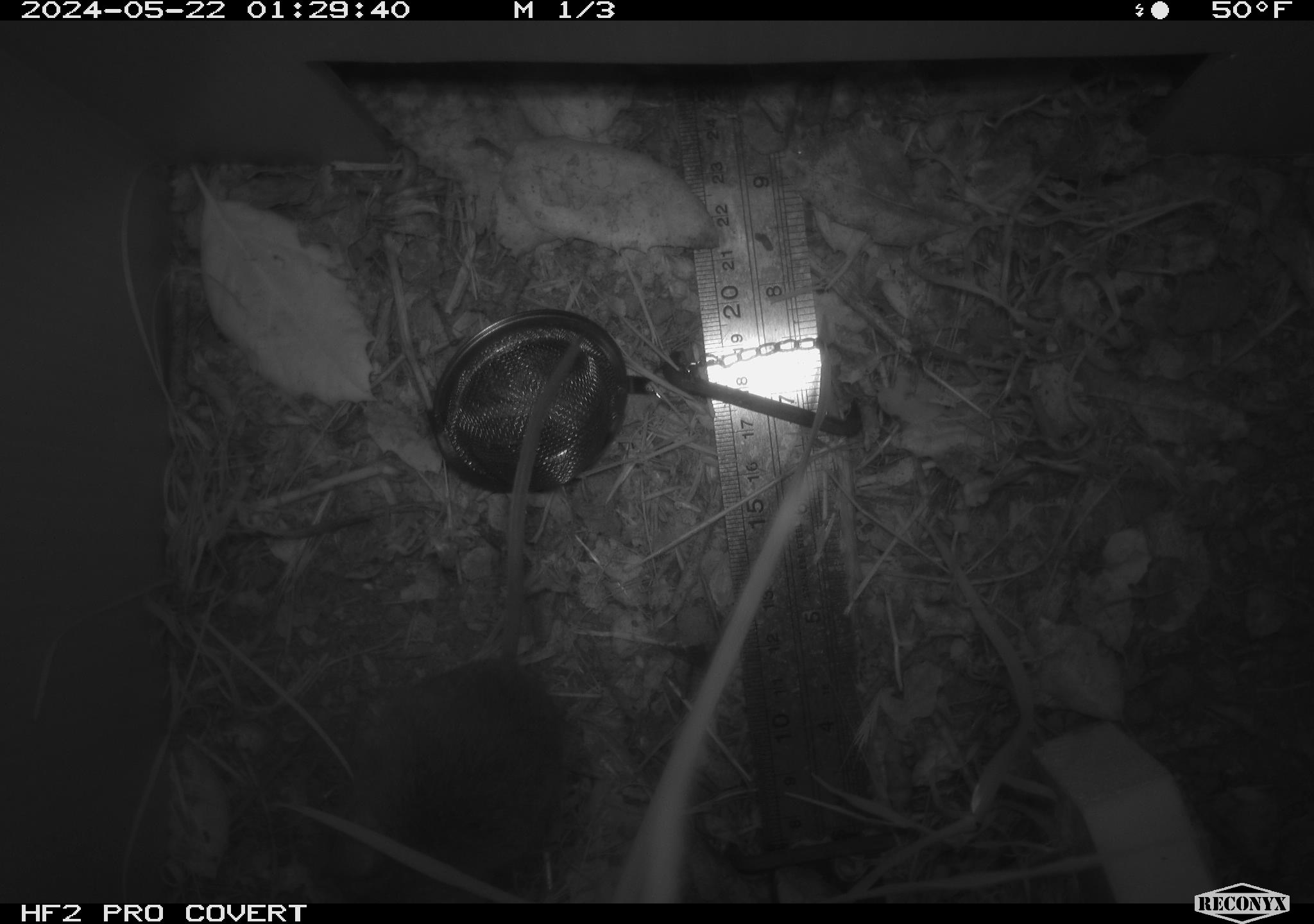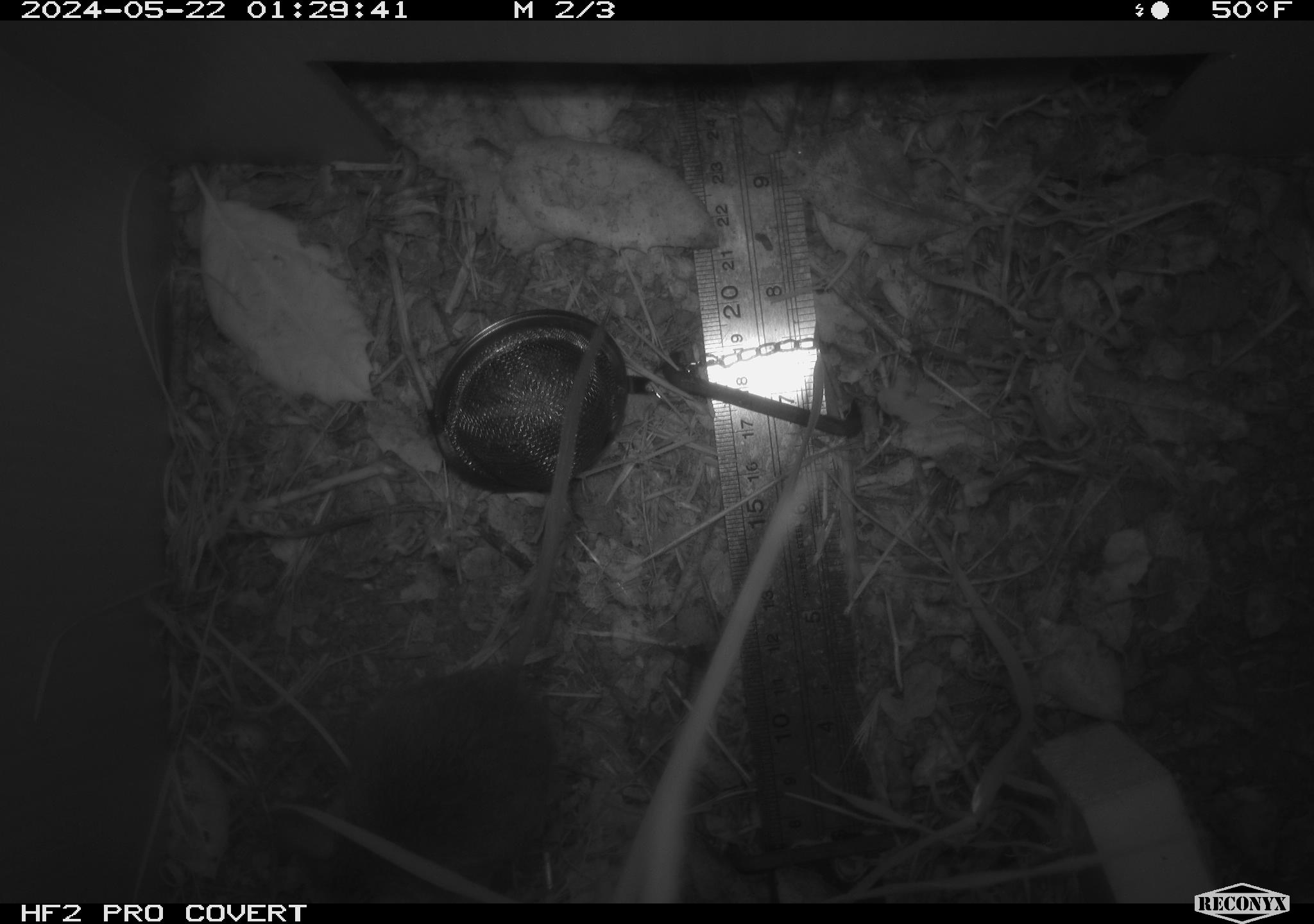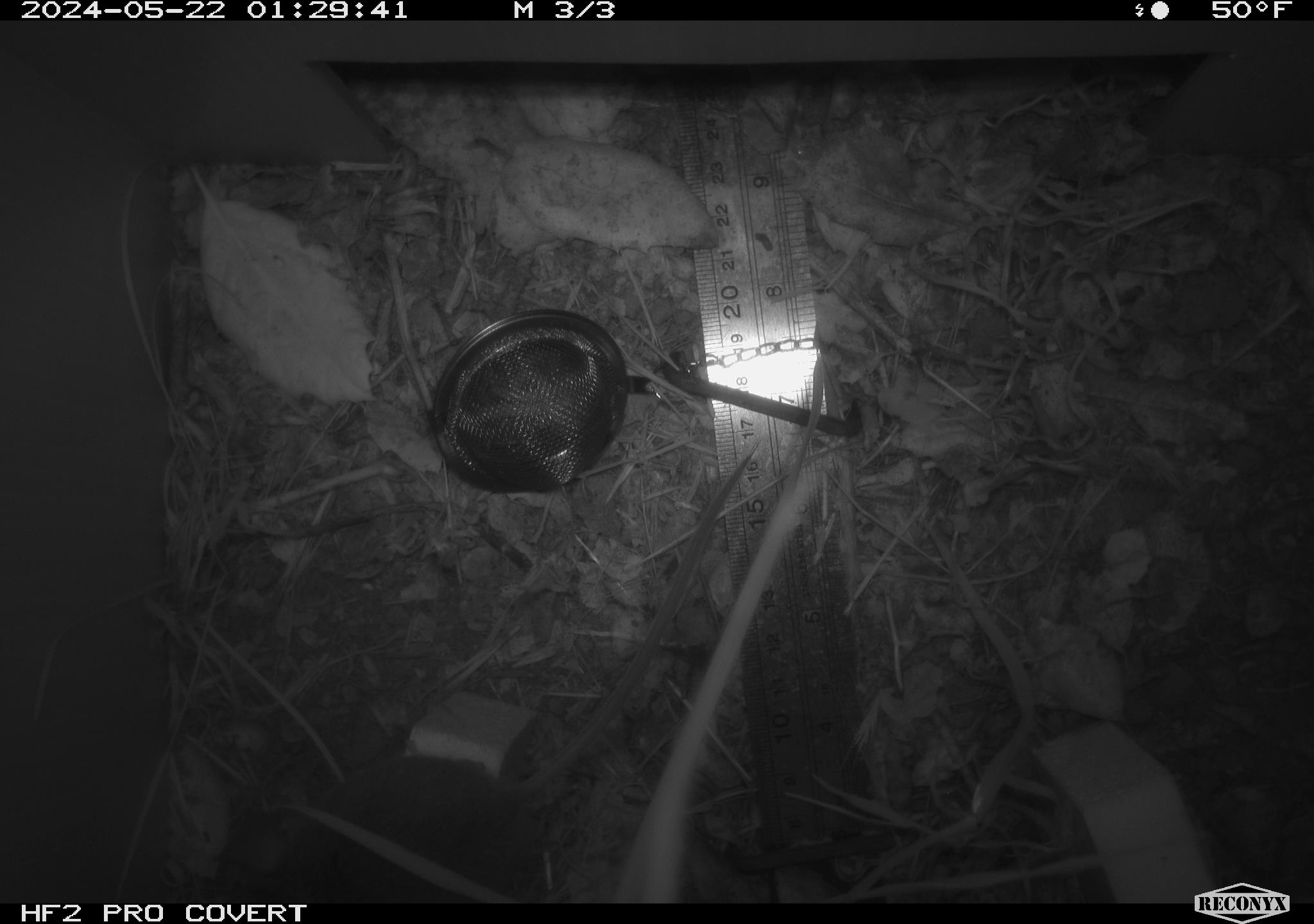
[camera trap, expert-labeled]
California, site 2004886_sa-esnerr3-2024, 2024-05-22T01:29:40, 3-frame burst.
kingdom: Animalia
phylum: Chordata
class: Mammalia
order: Rodentia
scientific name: Rodentia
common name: rodent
Rodent (Rodentia).